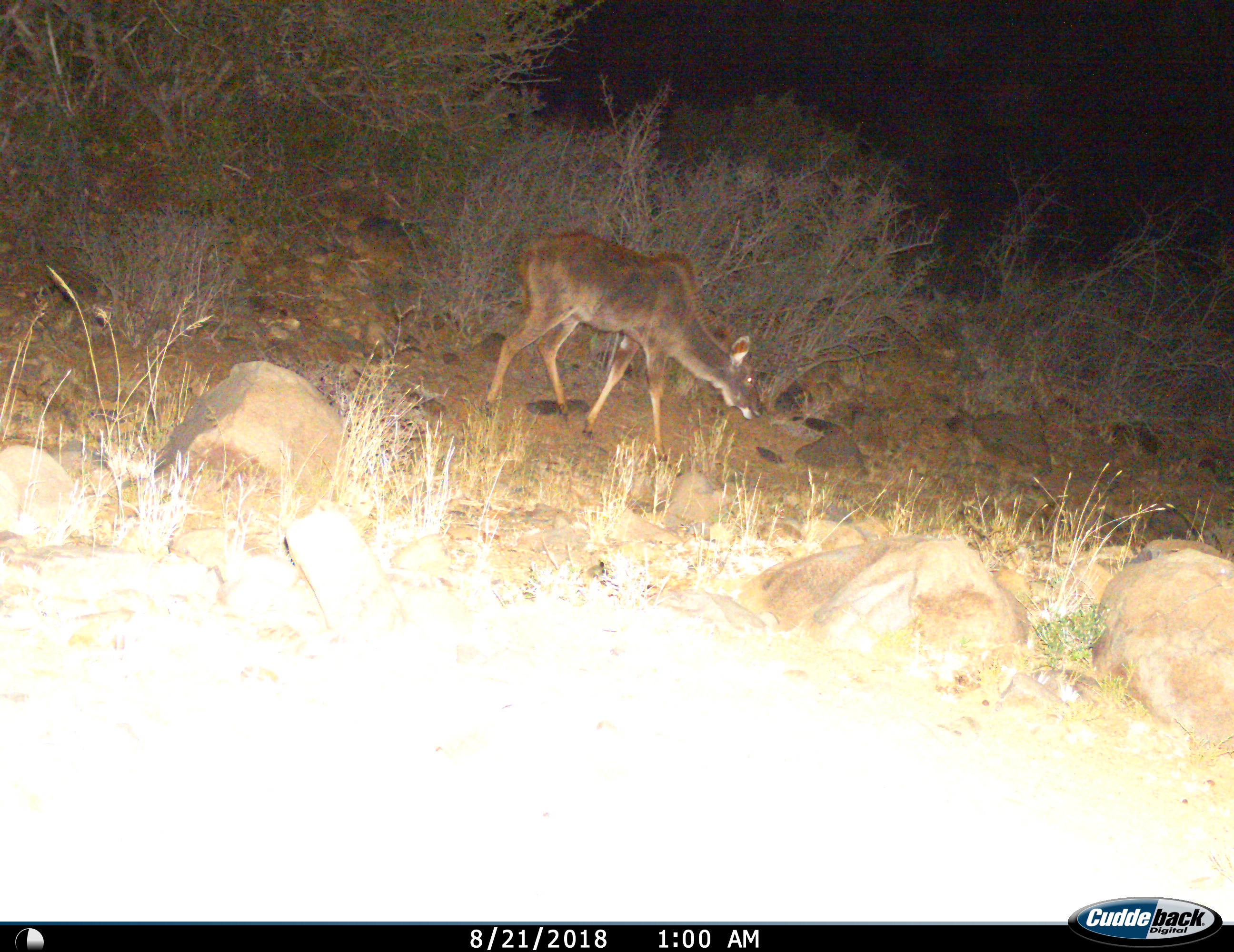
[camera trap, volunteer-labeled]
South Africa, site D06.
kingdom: Animalia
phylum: Chordata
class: Mammalia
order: Artiodactyla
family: Bovidae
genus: Tragelaphus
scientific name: Tragelaphus strepsiceros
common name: greater kudu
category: kudu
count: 1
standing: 25%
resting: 0%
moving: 38%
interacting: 0%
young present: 0%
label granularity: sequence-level